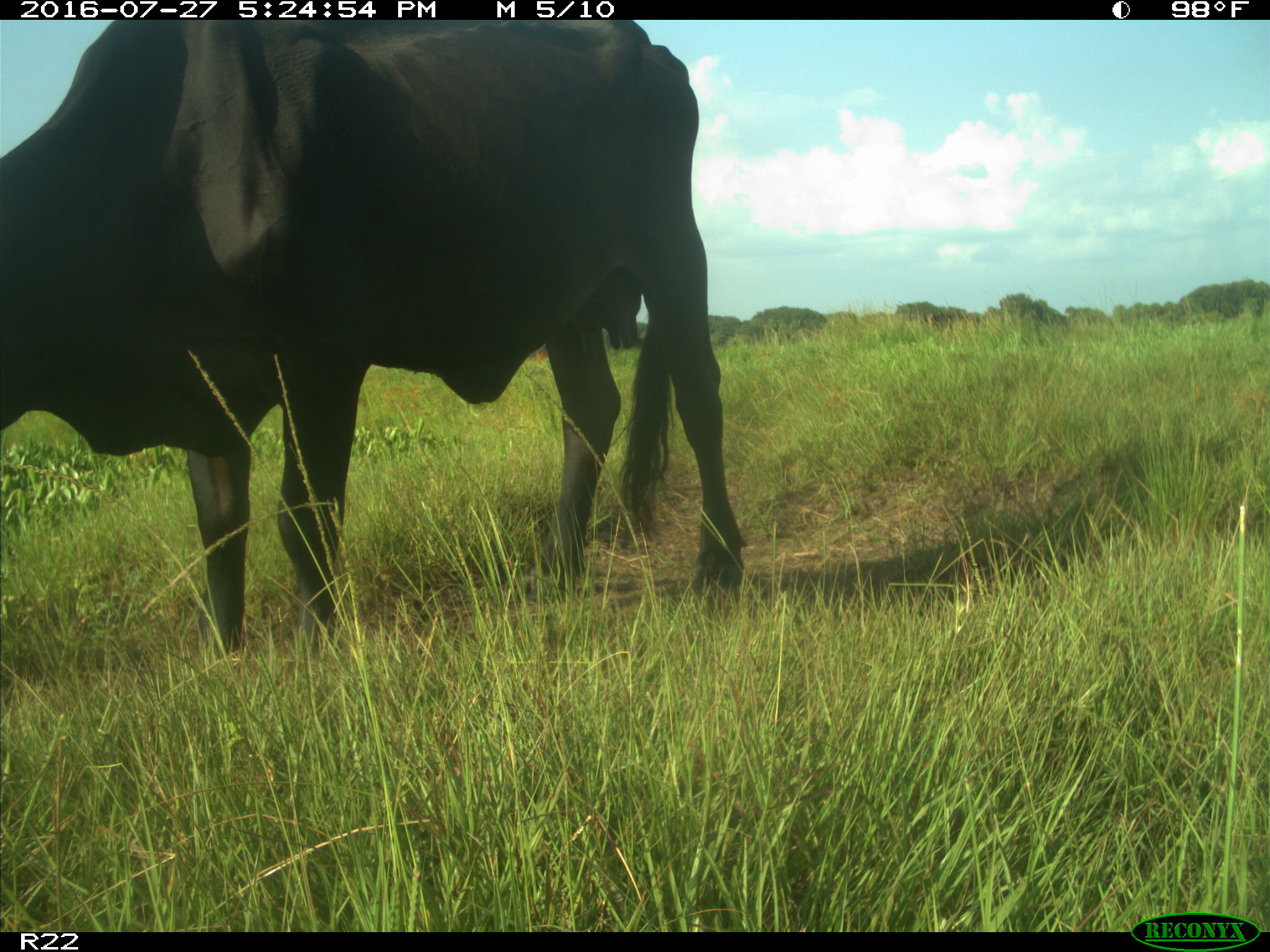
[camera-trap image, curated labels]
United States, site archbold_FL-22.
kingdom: Animalia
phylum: Chordata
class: Mammalia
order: Artiodactyla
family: Bovidae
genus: Bos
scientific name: Bos taurus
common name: domestic cow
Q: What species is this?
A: Bos taurus (domestic cow).